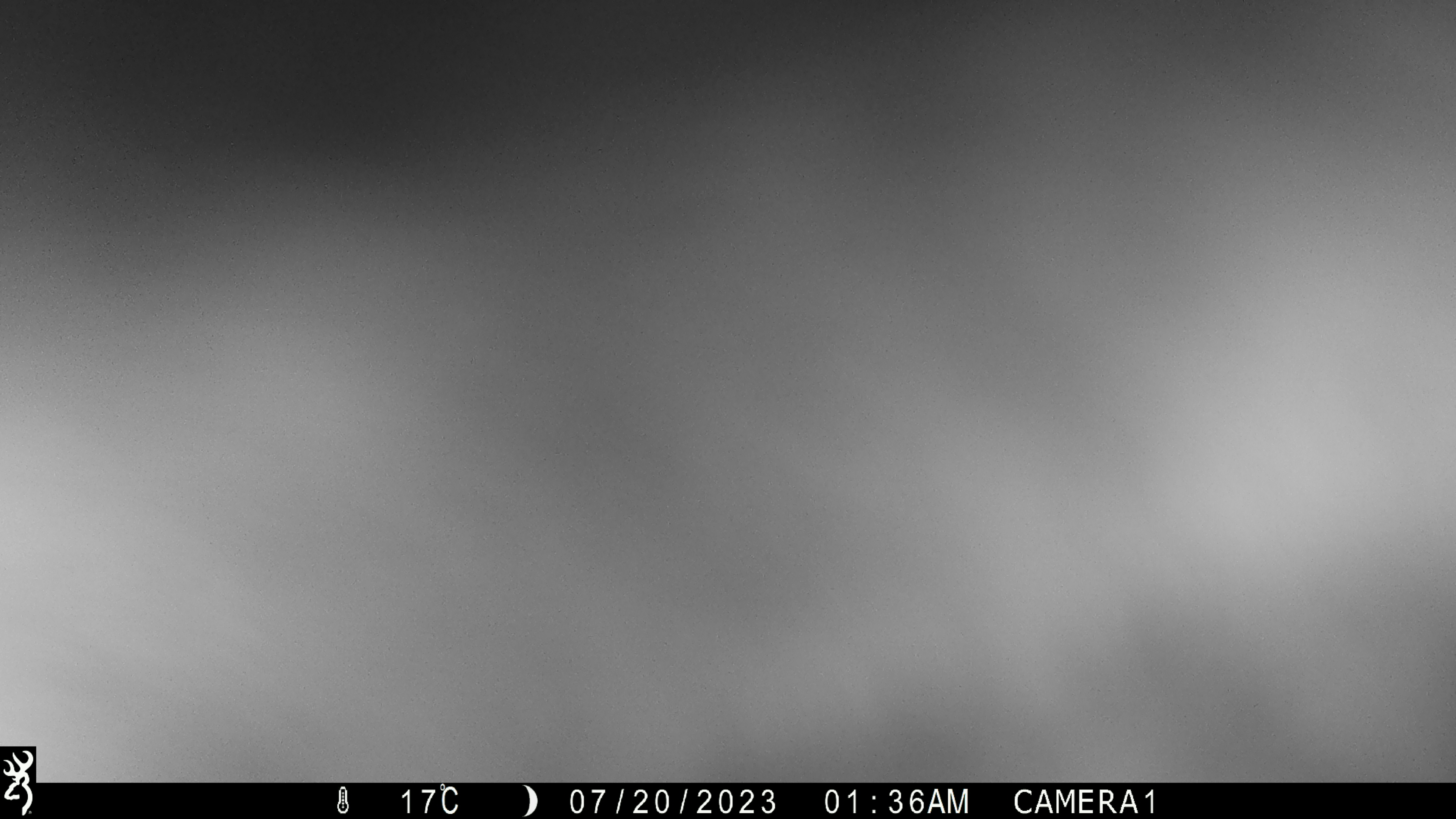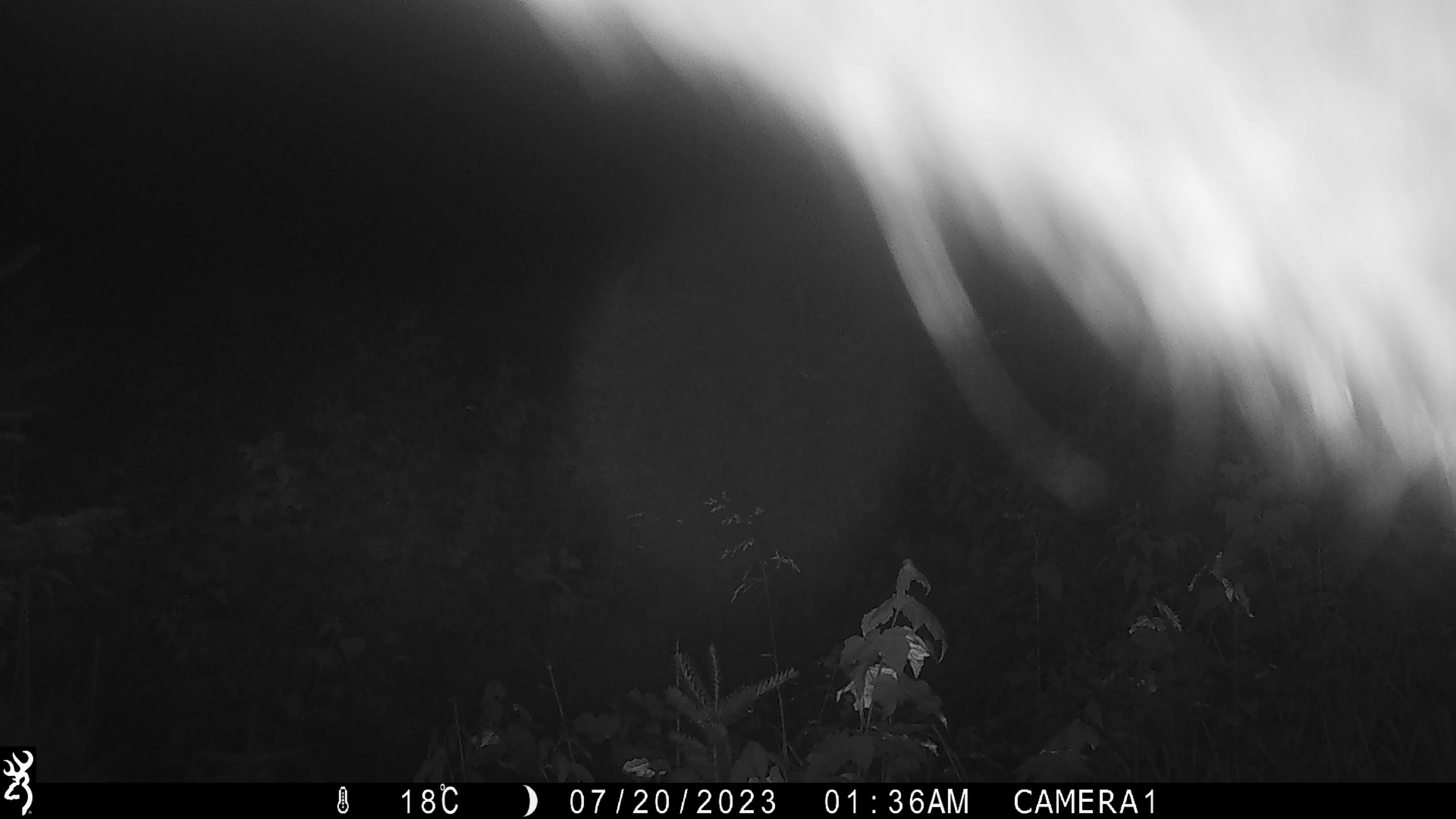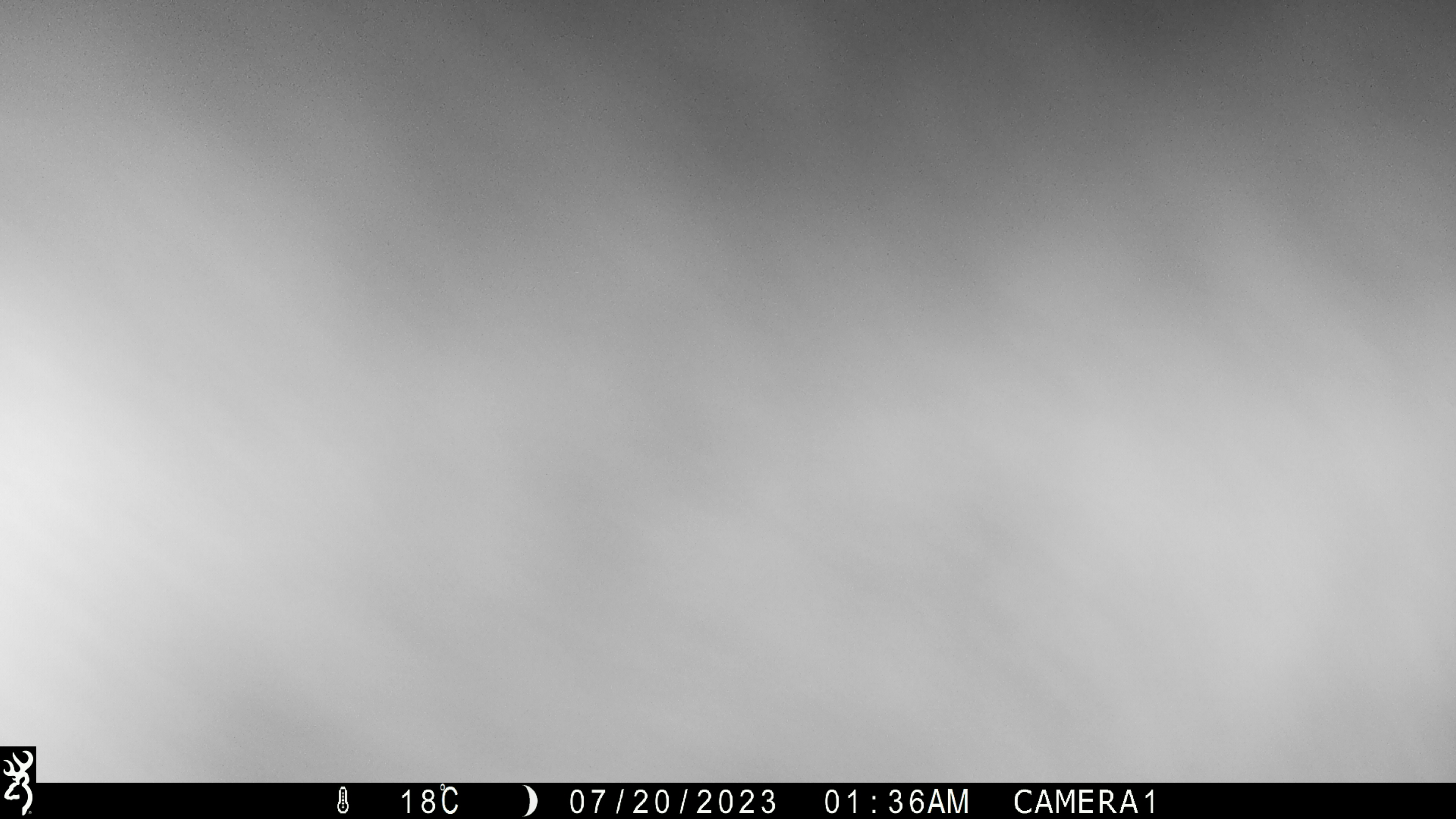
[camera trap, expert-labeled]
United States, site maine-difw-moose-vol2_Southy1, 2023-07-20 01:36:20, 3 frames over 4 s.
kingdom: Animalia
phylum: Chordata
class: Mammalia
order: Artiodactyla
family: Cervidae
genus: Alces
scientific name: Alces alces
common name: moose